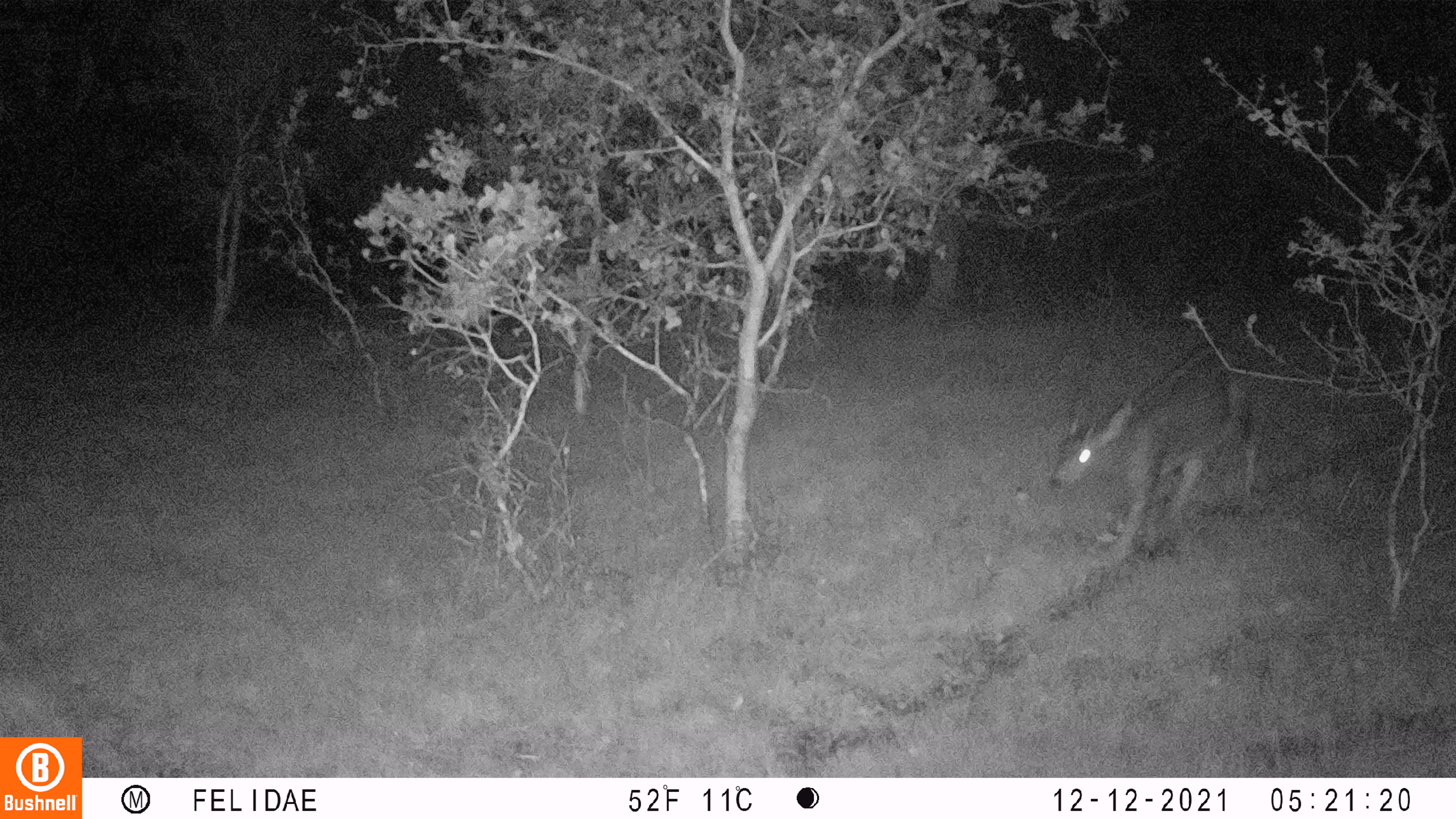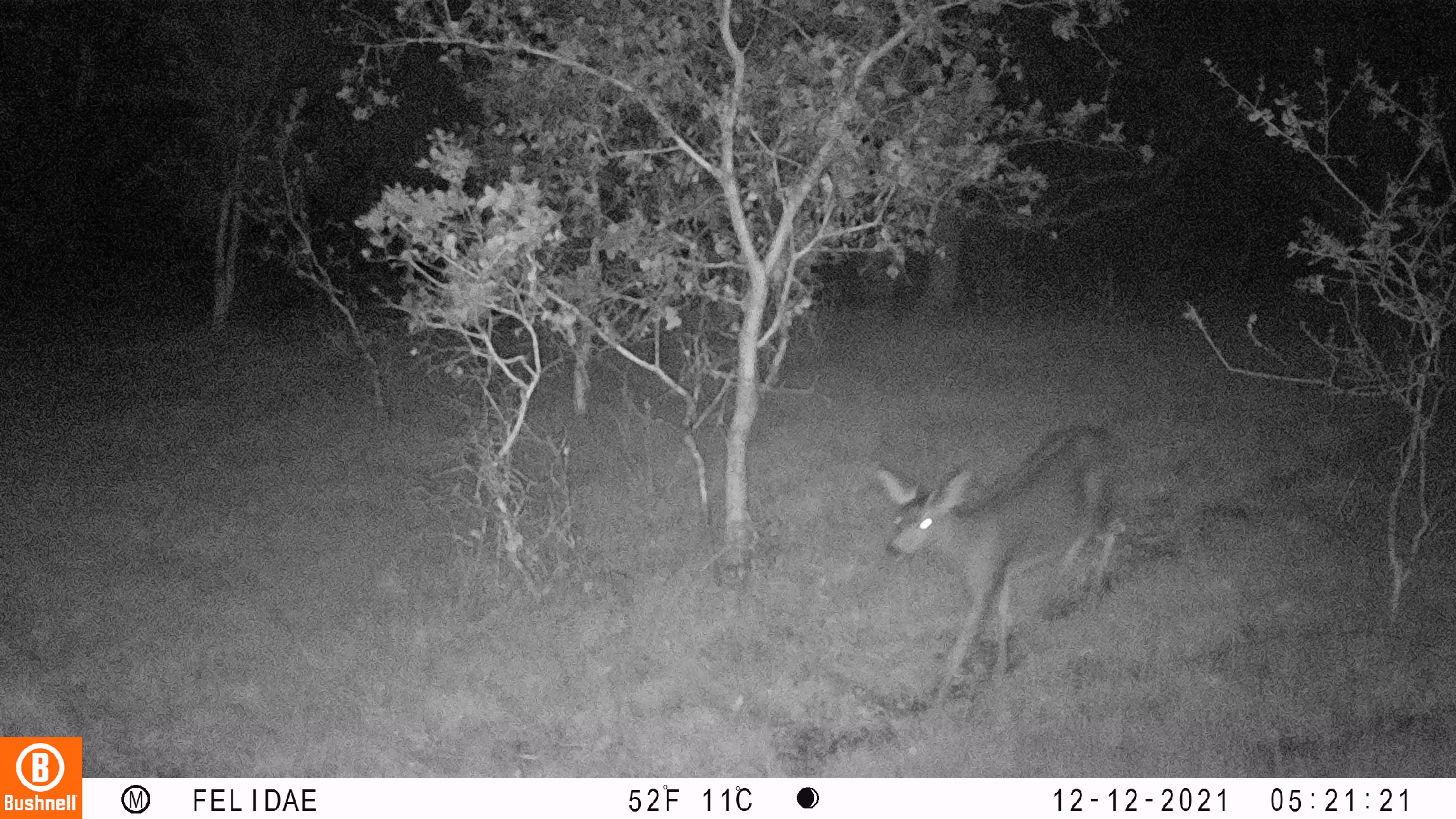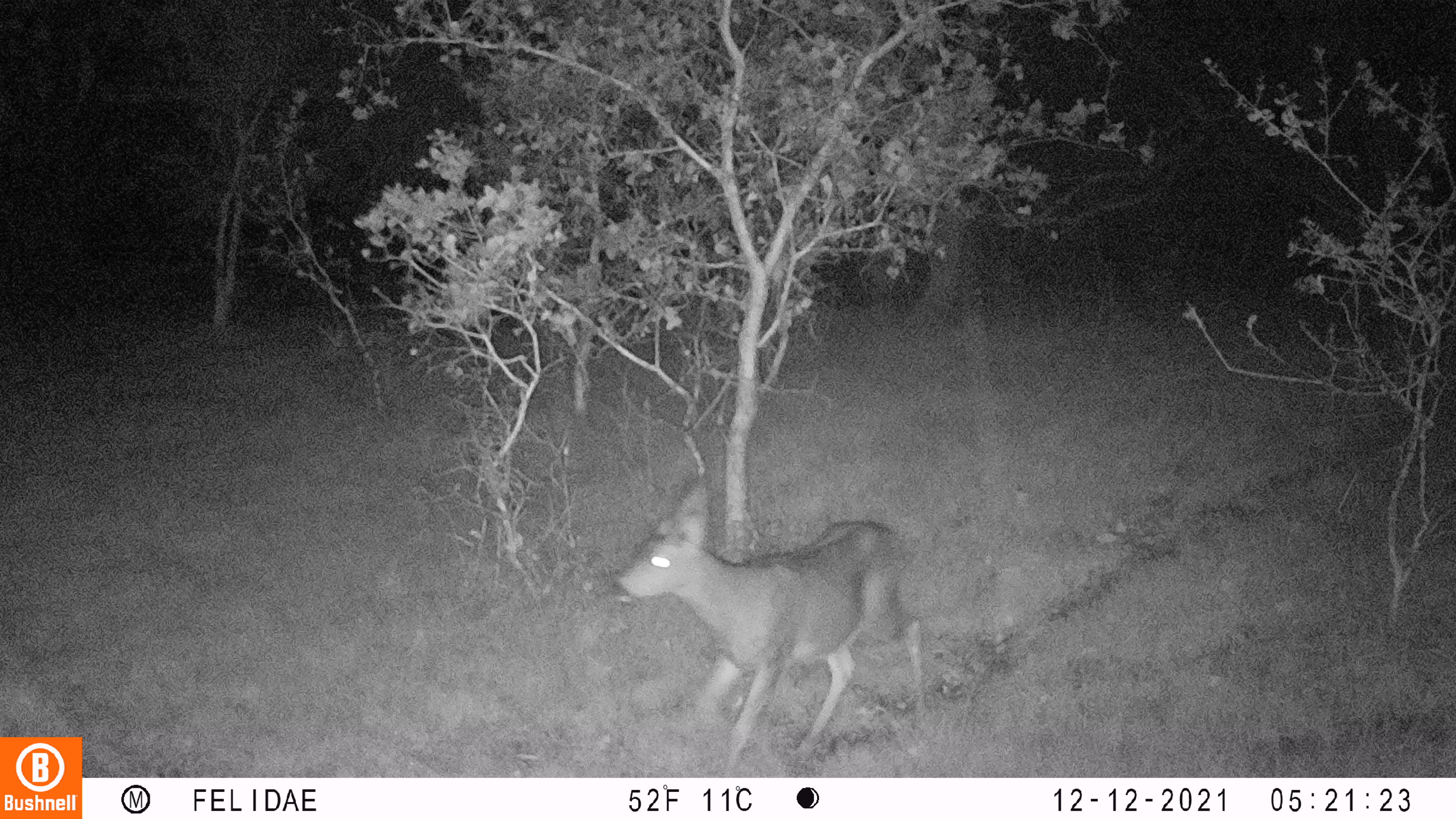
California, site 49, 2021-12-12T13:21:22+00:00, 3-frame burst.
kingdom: Animalia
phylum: Chordata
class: Mammalia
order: Artiodactyla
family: Cervidae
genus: Odocoileus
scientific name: Odocoileus hemionus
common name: mule deer